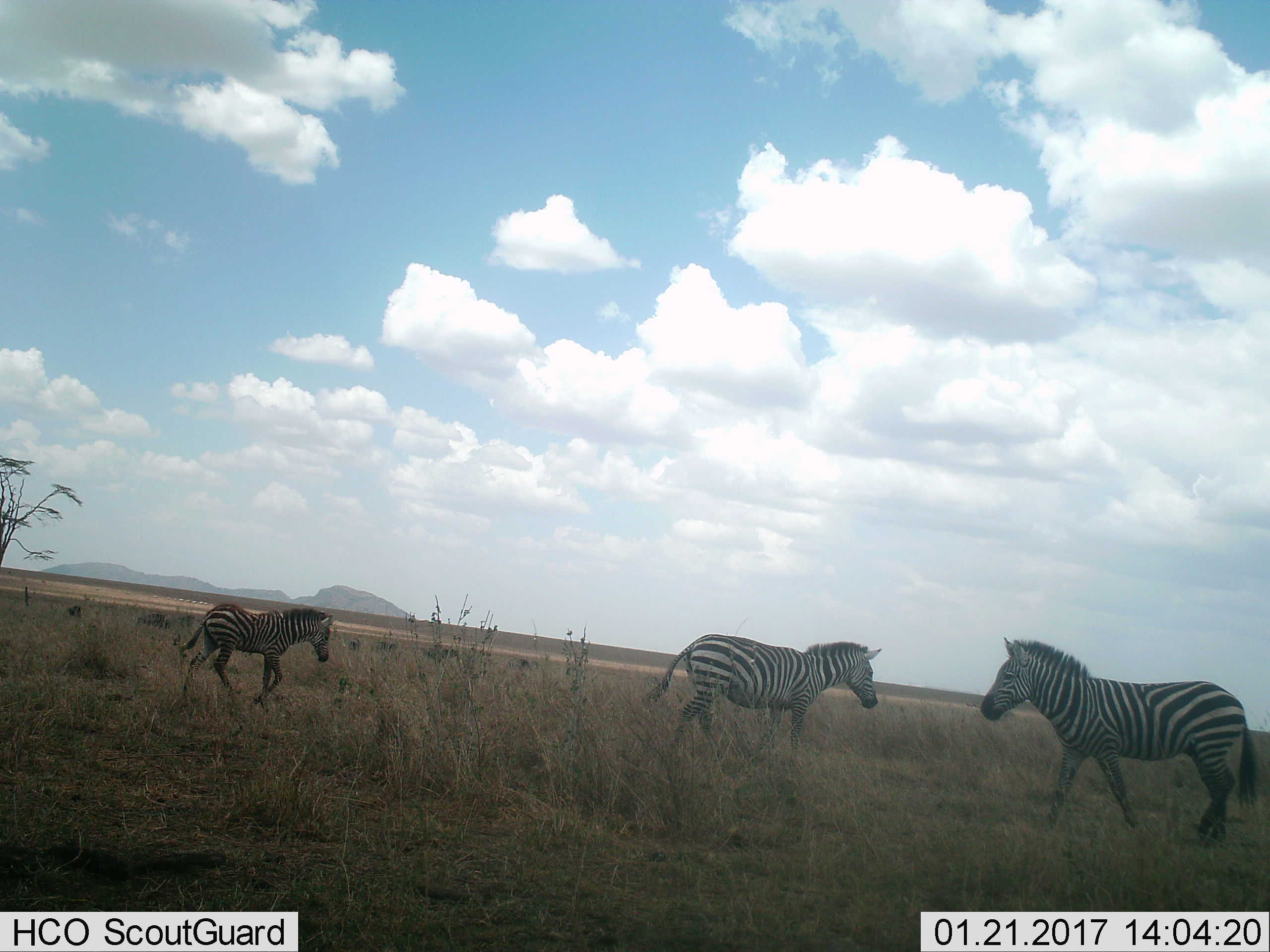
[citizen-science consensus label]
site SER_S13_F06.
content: unidentified animal